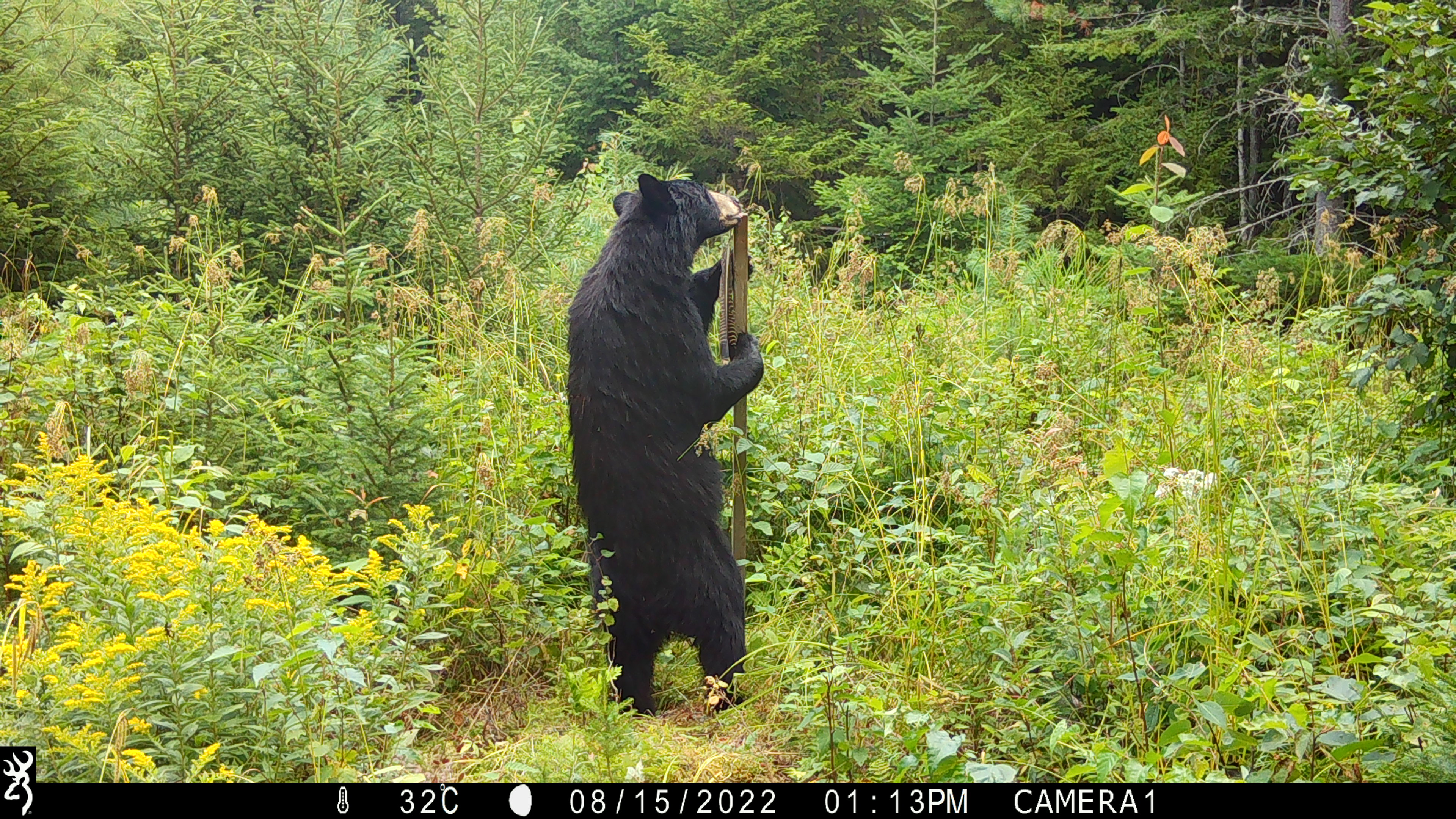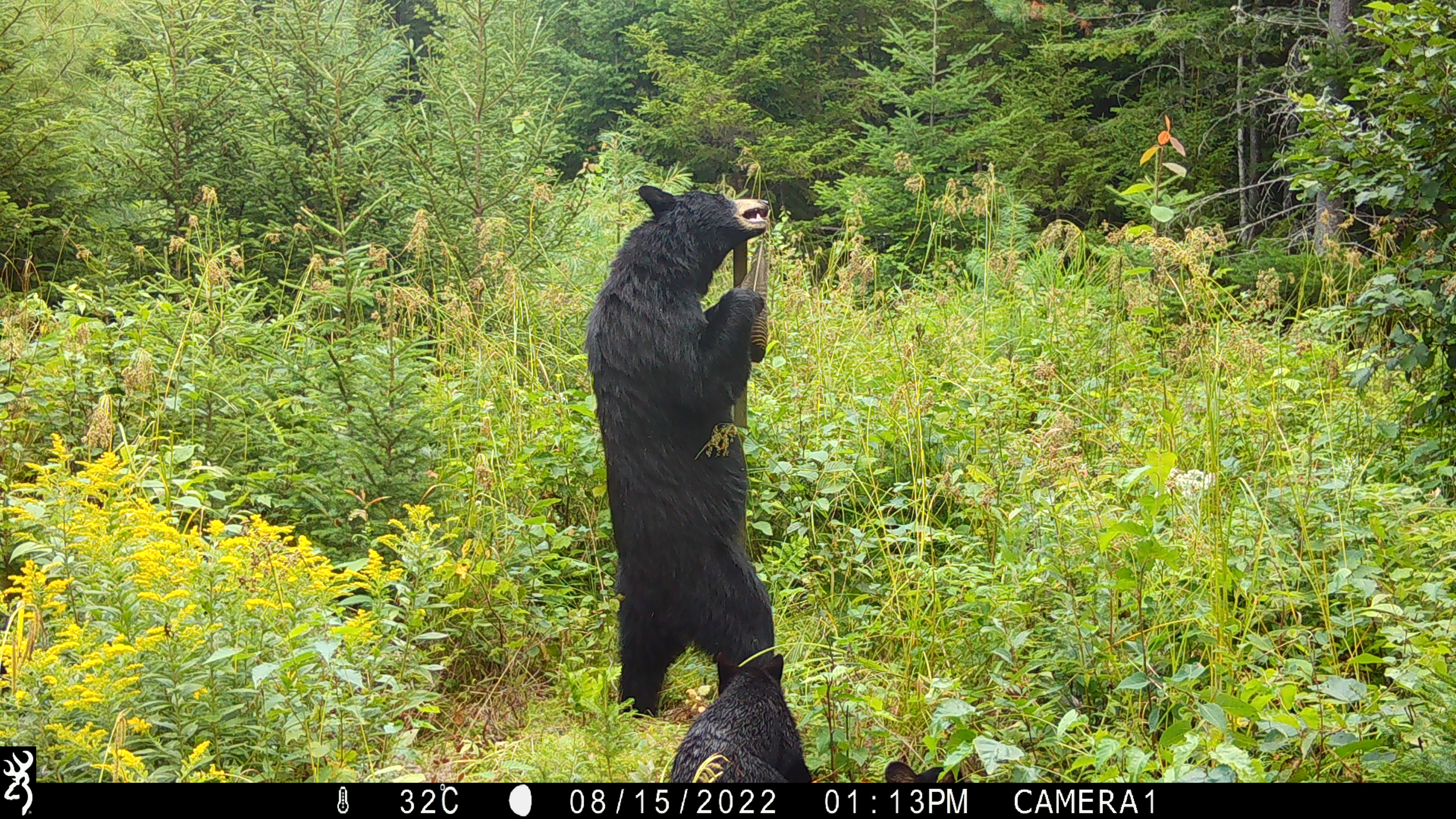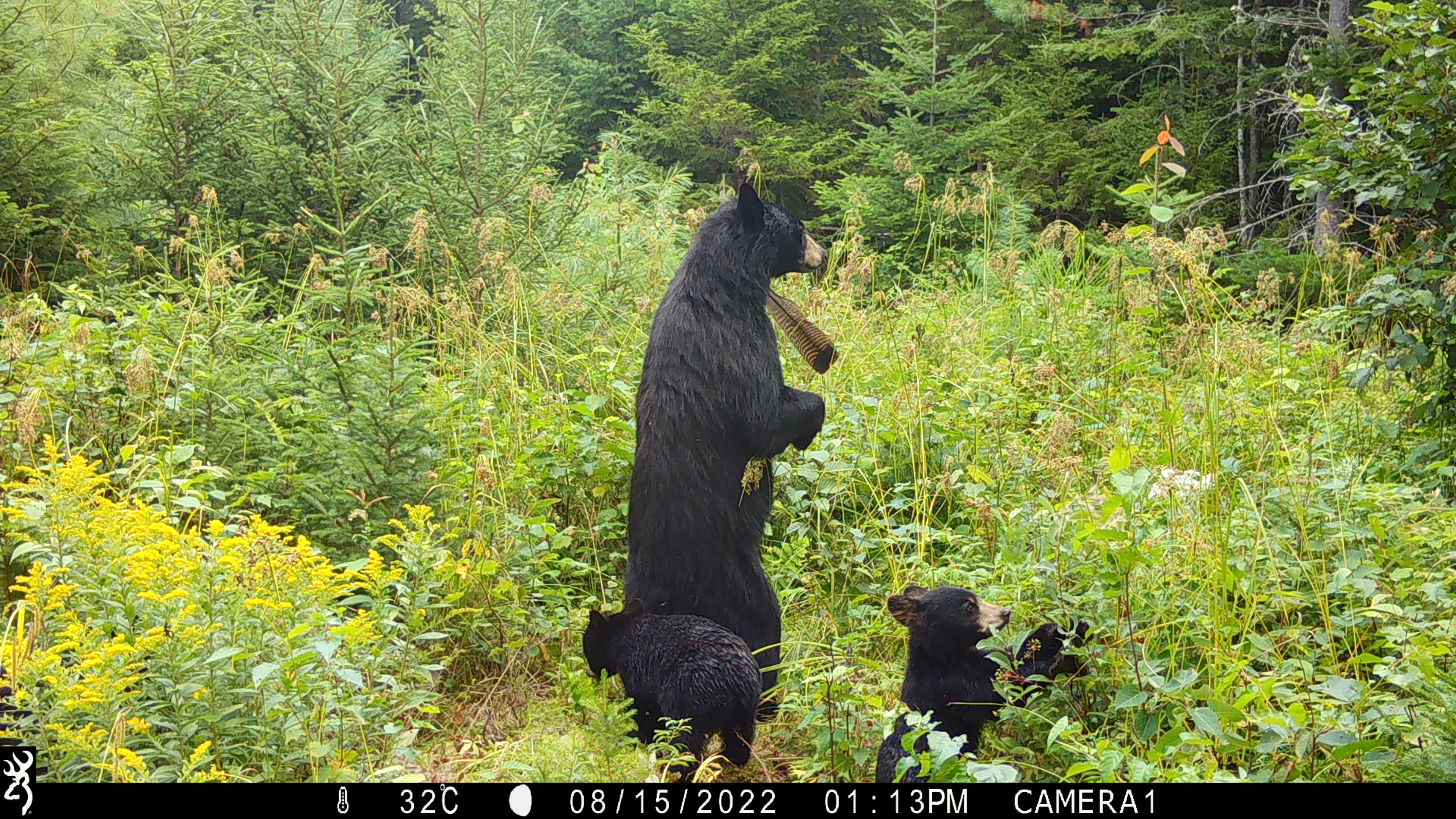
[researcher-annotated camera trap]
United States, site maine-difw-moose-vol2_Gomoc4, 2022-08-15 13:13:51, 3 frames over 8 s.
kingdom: Animalia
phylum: Chordata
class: Mammalia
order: Carnivora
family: Ursidae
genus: Ursus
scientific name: Ursus americanus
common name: black bear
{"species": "black bear (Ursus americanus)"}